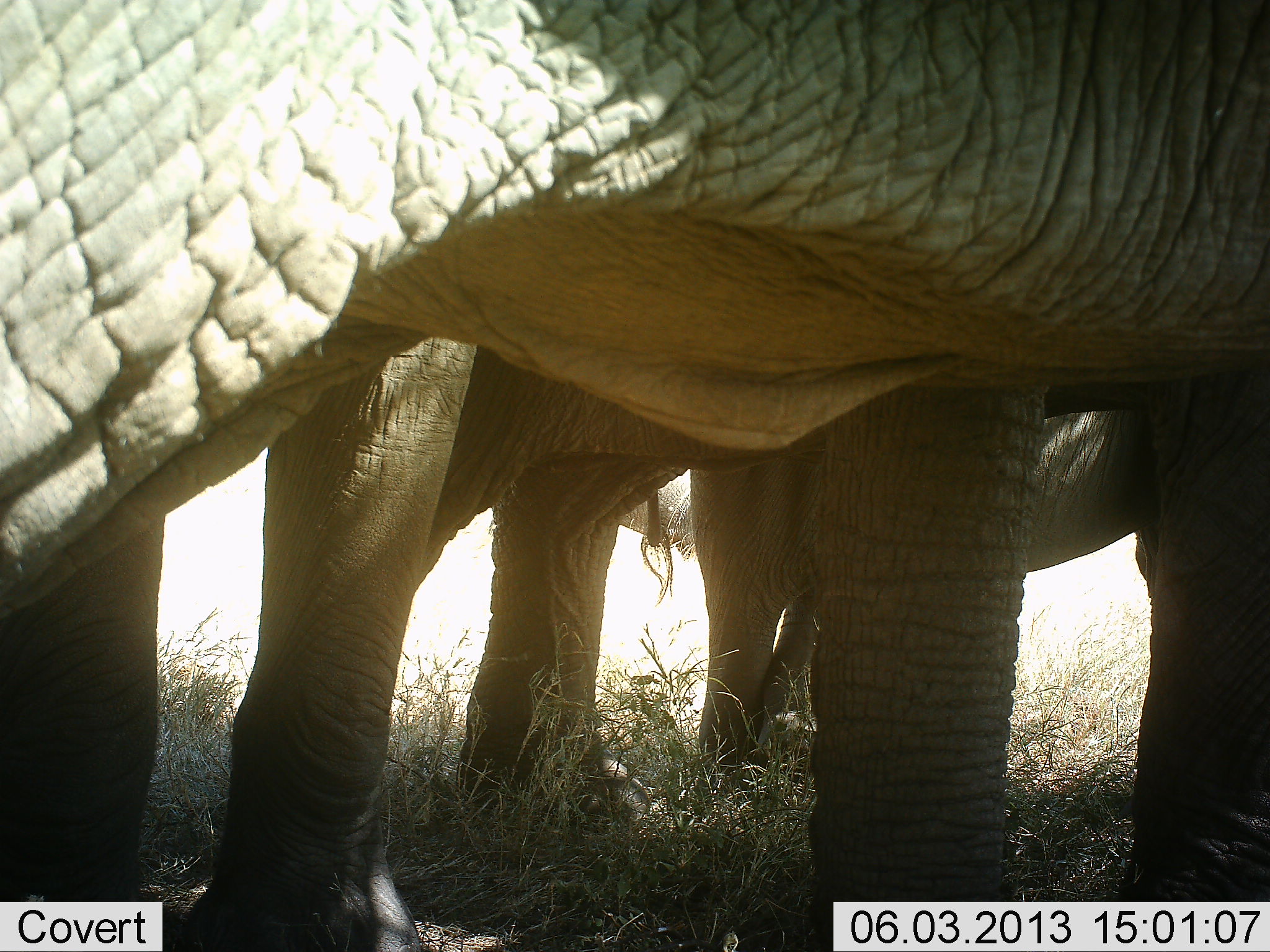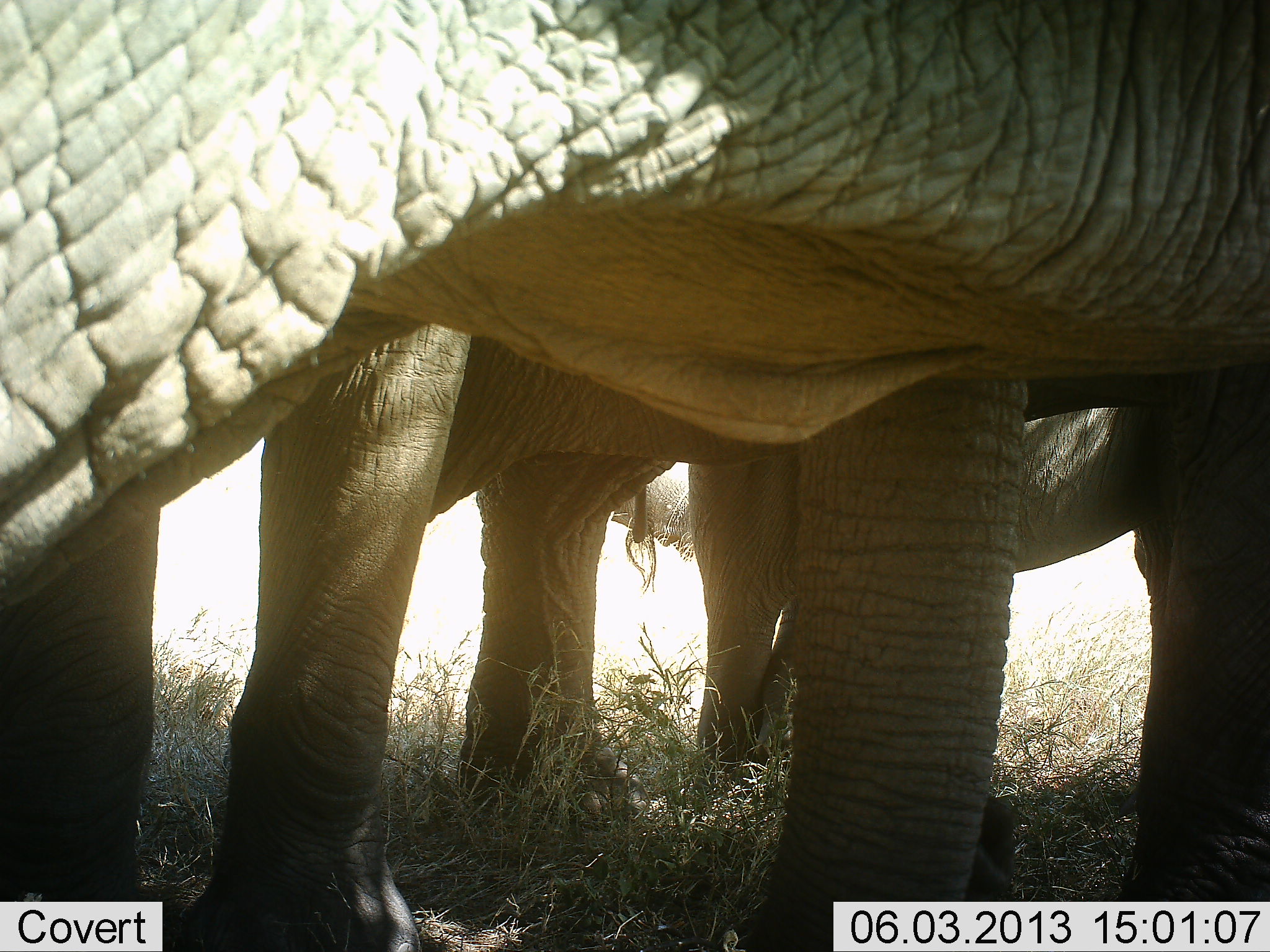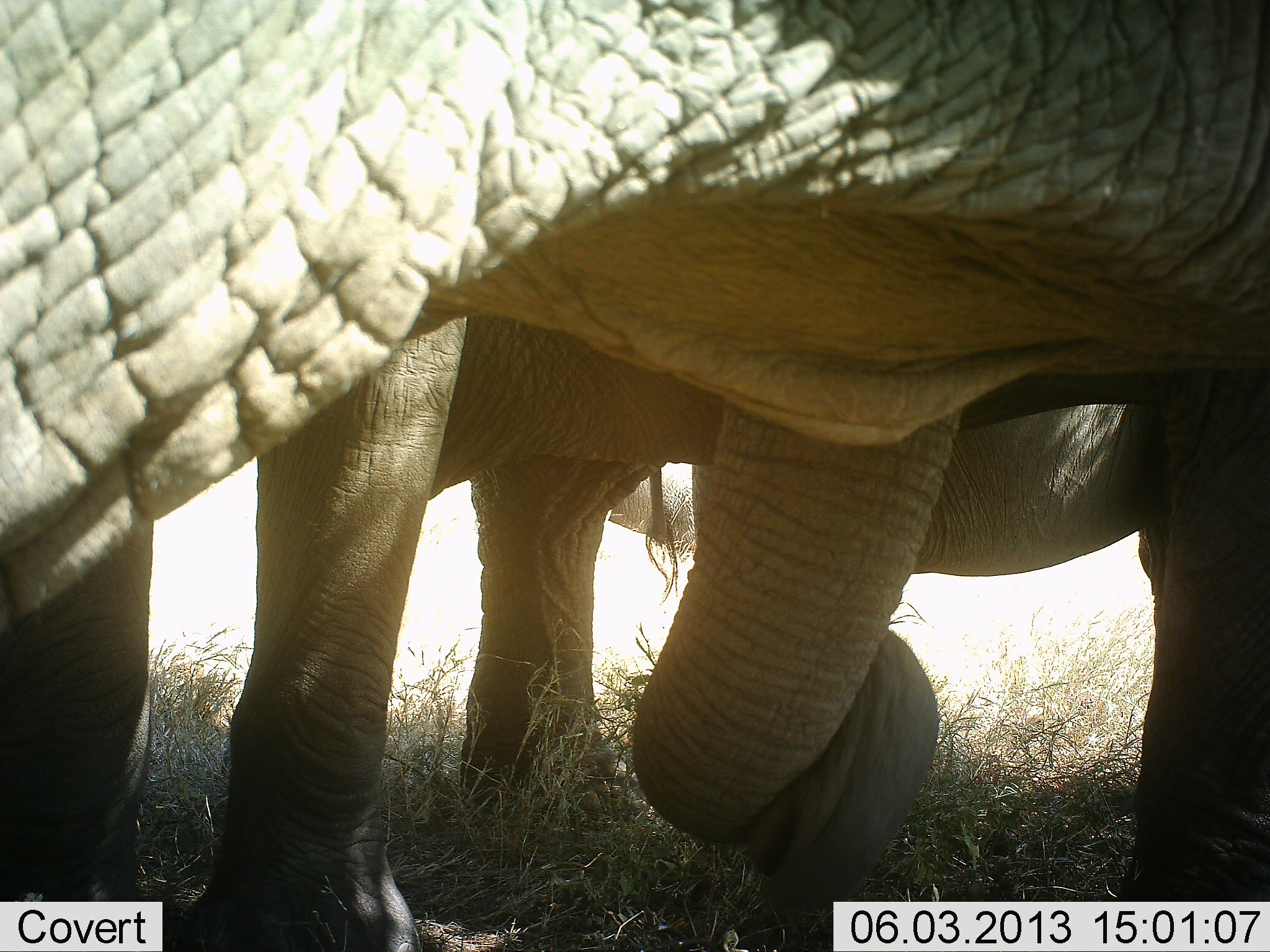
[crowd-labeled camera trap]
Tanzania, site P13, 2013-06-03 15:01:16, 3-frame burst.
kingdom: Animalia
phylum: Chordata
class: Mammalia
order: Proboscidea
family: Elephantidae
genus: Loxodonta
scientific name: Loxodonta africana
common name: african bush elephant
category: elephant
Elephant (african bush elephant) (Loxodonta africana), count 3. Behavior (volunteer vote fractions): standing 90%, resting 0%, moving 0%, interacting 10%. Young present (vote fraction): 0%. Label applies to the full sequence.